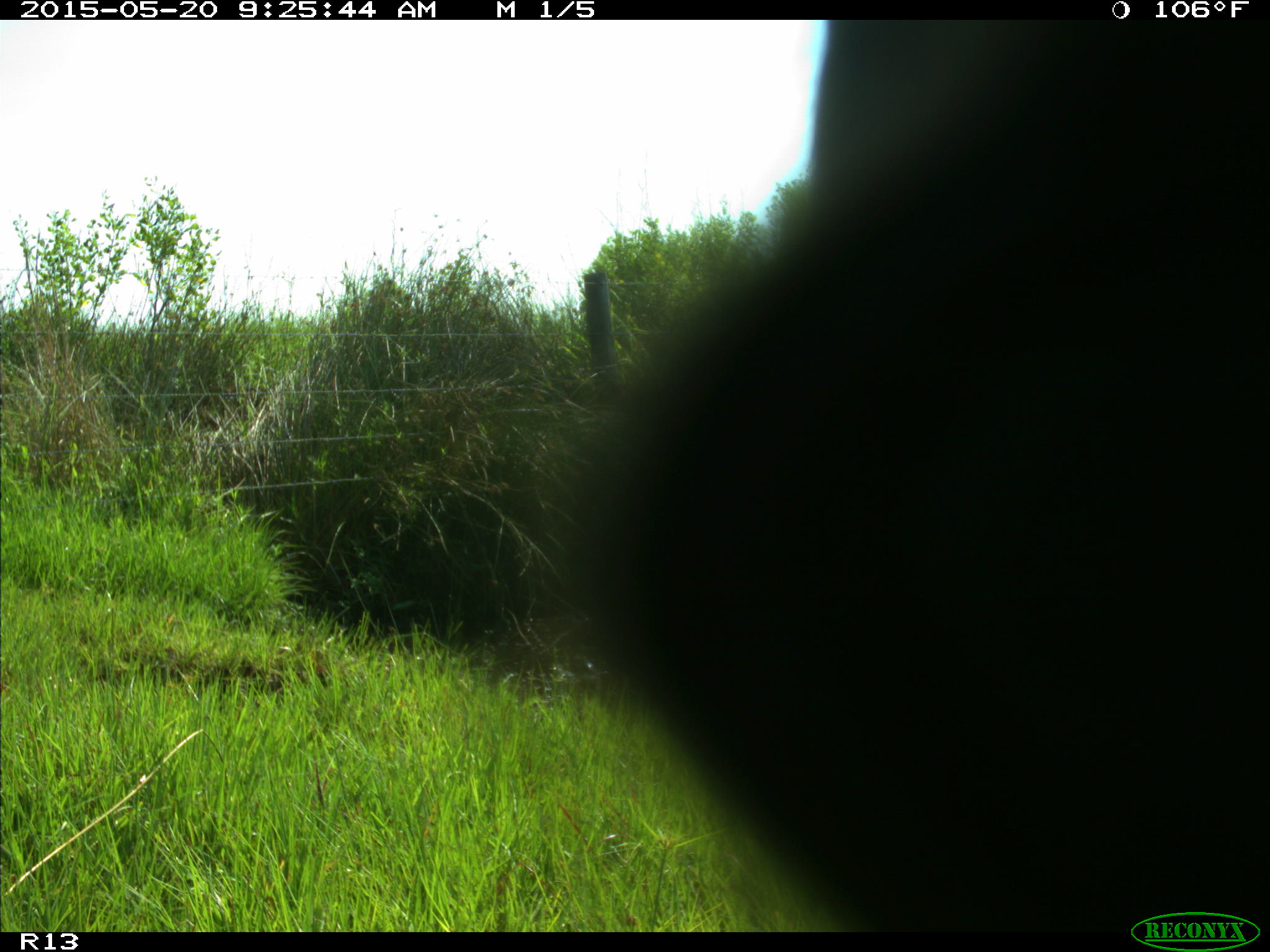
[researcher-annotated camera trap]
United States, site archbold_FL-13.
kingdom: Animalia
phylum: Chordata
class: Mammalia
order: Artiodactyla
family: Bovidae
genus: Bos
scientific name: Bos taurus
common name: domestic cow